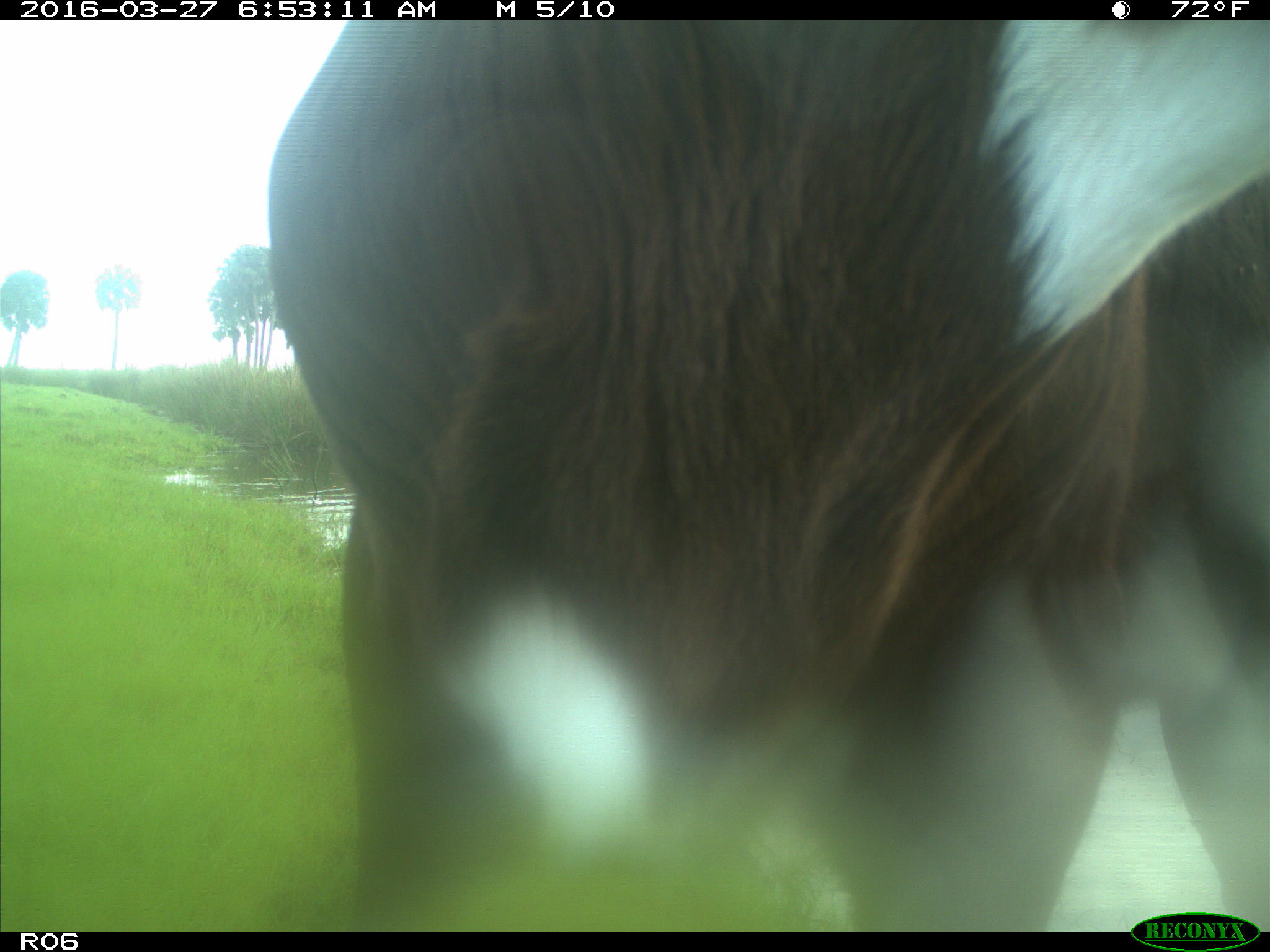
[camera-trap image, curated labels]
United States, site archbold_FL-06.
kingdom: Animalia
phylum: Chordata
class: Mammalia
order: Artiodactyla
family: Bovidae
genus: Bos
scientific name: Bos taurus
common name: domestic cow